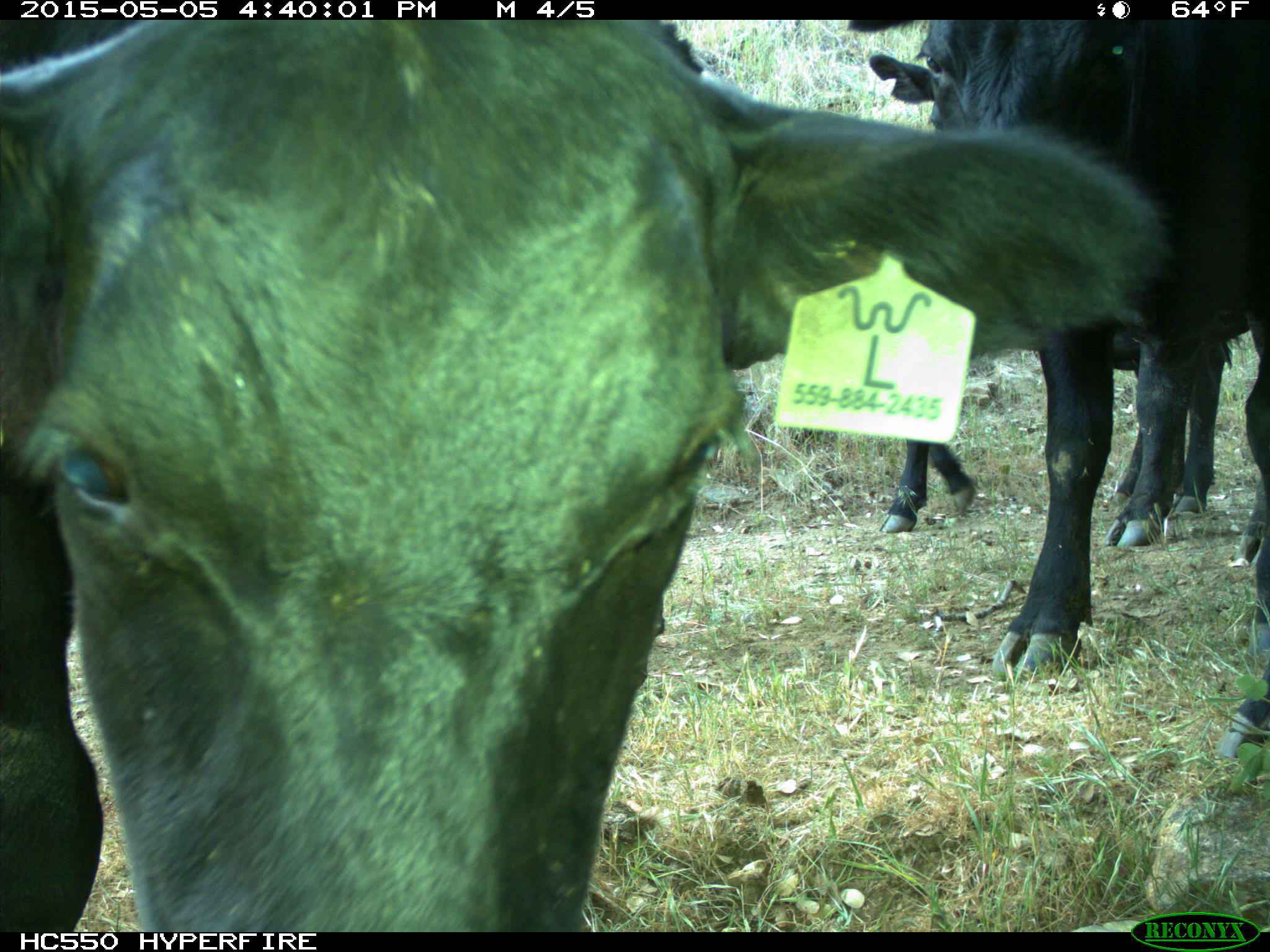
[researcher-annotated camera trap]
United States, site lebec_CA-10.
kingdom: Animalia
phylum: Chordata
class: Mammalia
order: Artiodactyla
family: Bovidae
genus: Bos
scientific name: Bos taurus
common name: domestic cow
Bos taurus (domestic cow).